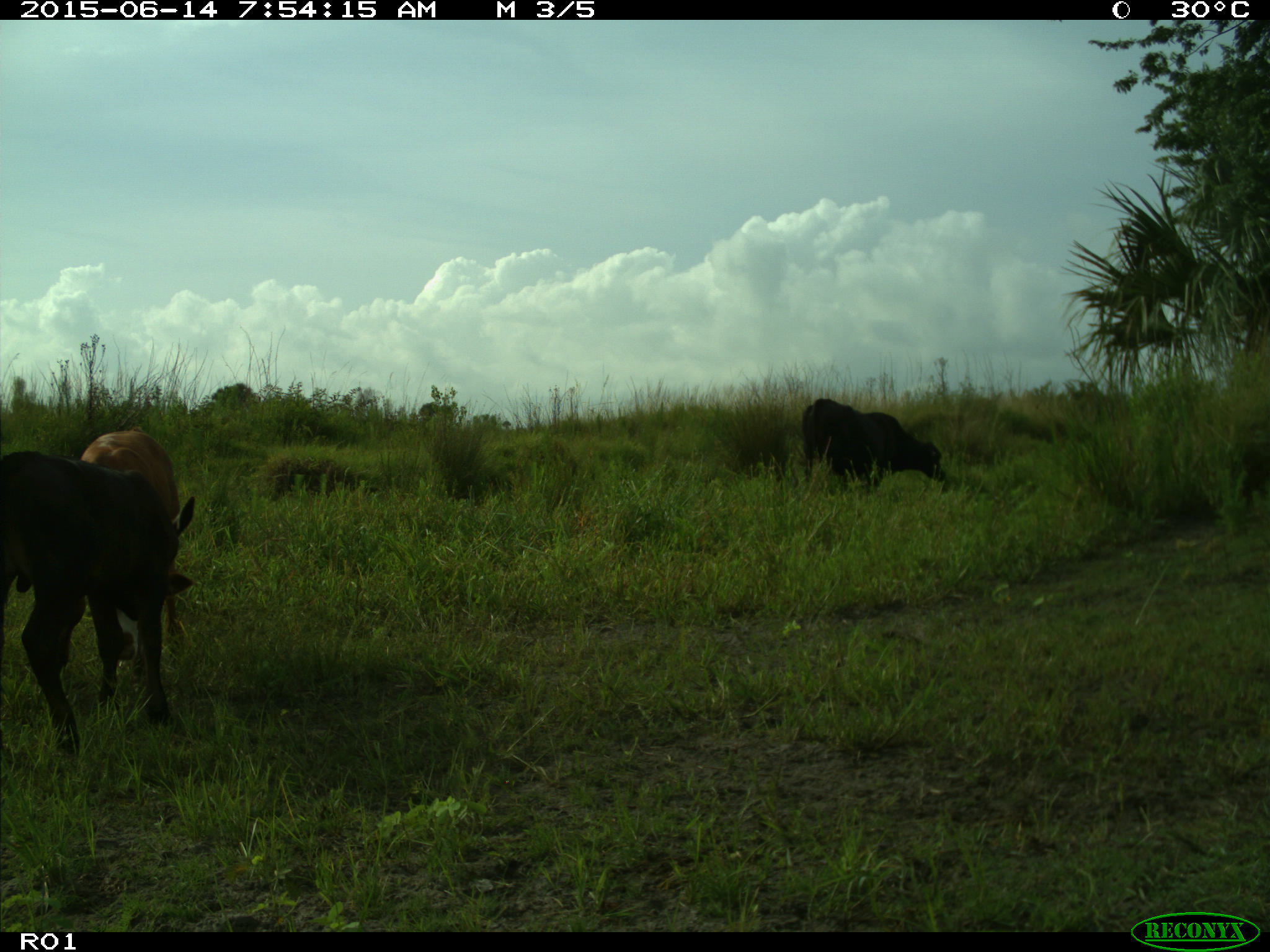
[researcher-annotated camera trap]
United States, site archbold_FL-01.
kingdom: Animalia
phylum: Chordata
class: Mammalia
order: Artiodactyla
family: Bovidae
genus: Bos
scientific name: Bos taurus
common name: domestic cow